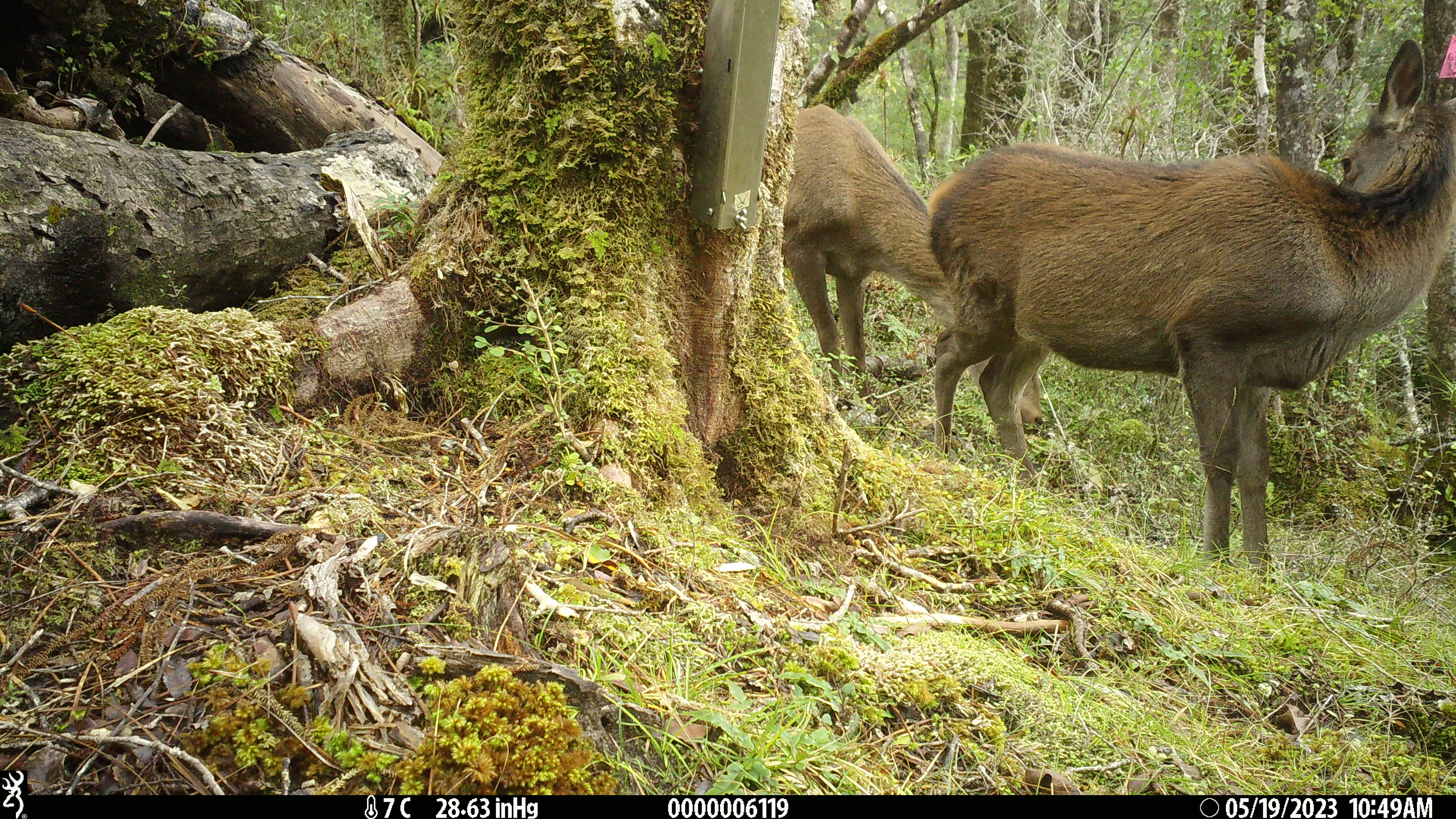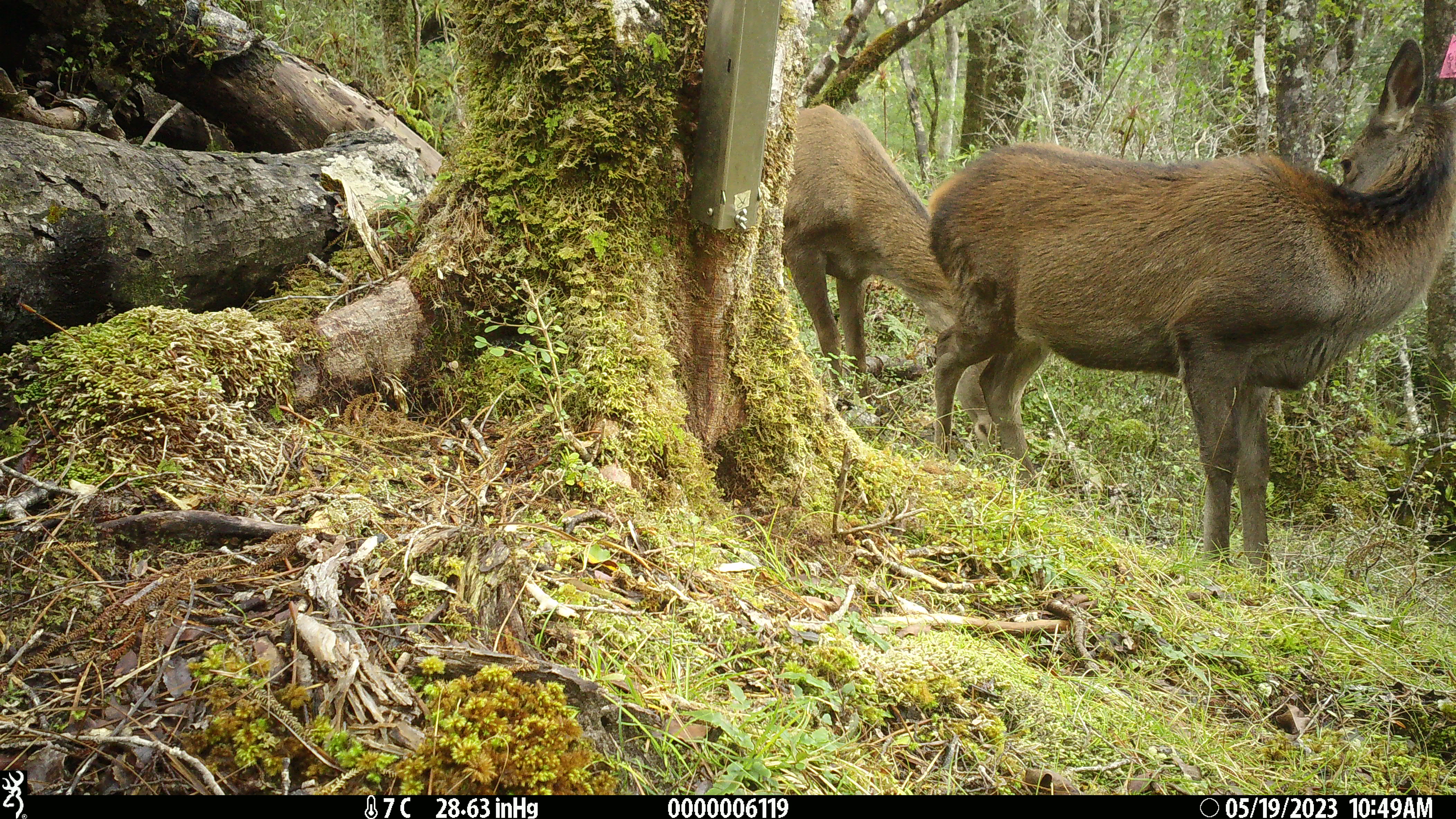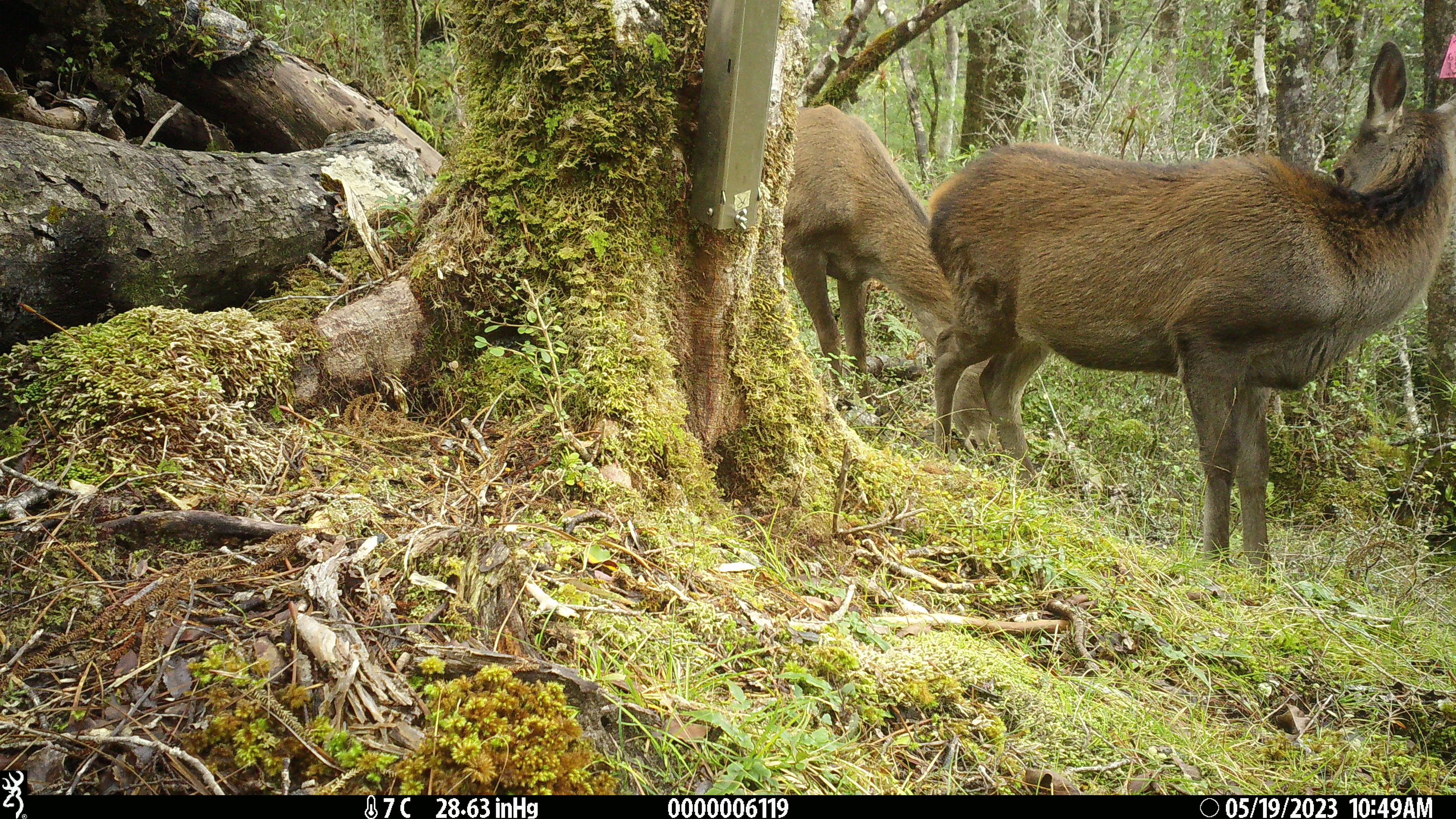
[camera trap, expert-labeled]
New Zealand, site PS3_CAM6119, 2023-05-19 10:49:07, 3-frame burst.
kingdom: Animalia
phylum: Chordata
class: Mammalia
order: Artiodactyla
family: Cervidae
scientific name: Cervidae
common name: deer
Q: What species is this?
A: Deer (Cervidae).